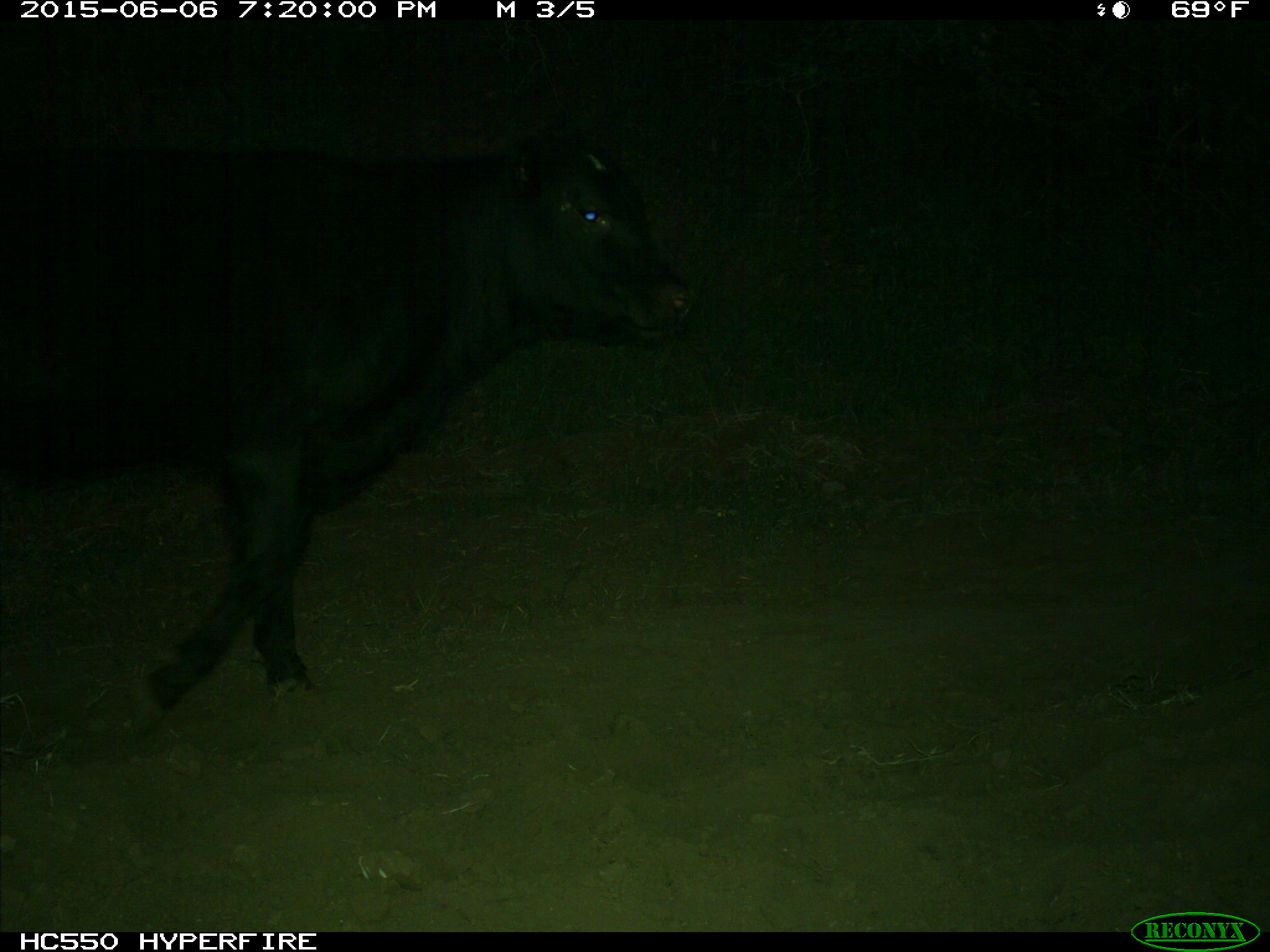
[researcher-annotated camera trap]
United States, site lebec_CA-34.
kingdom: Animalia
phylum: Chordata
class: Mammalia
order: Artiodactyla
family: Bovidae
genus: Bos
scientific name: Bos taurus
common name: domestic cow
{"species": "Bos taurus (domestic cow)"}